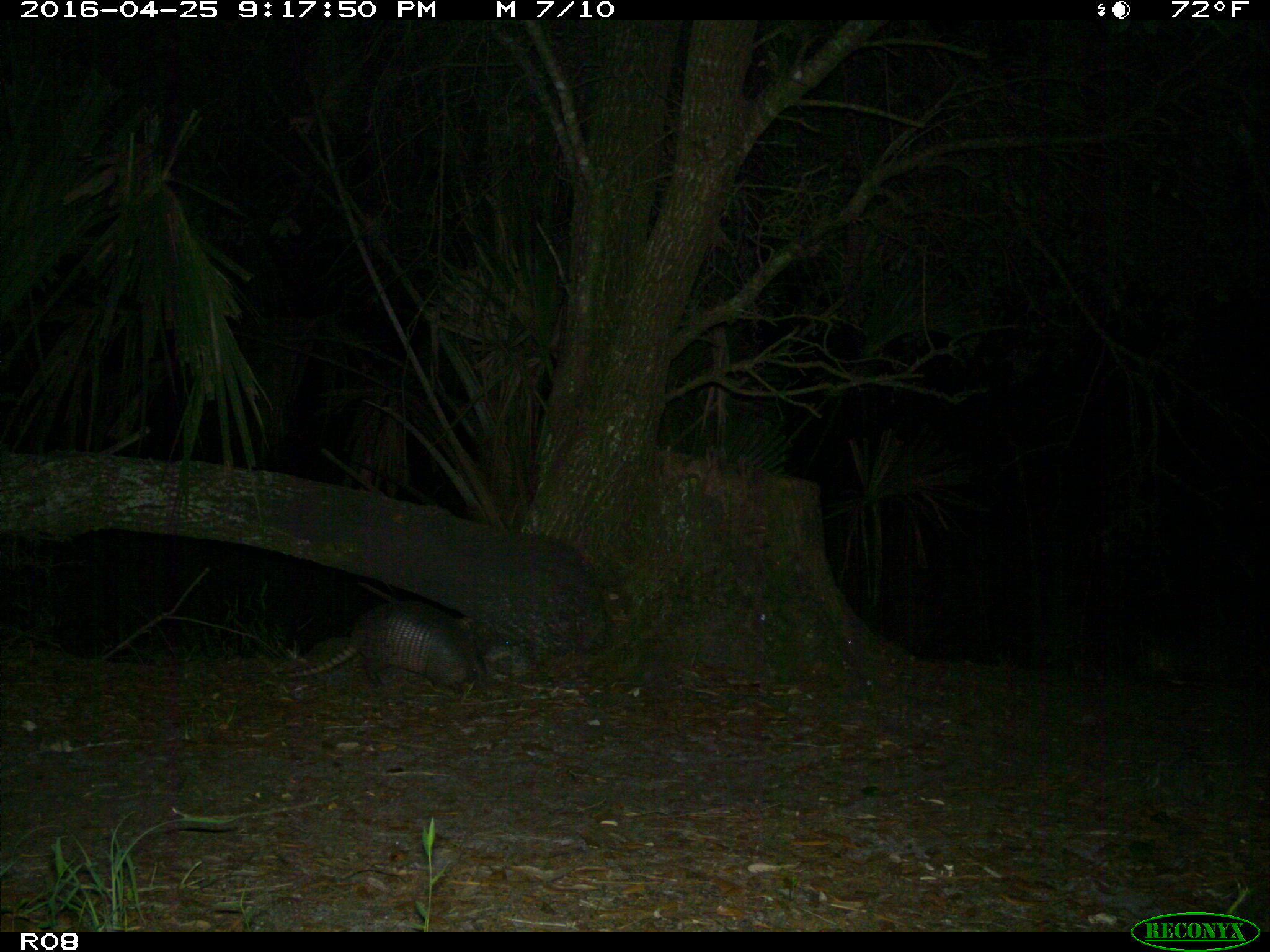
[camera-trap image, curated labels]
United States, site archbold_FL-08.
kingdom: Animalia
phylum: Chordata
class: Mammalia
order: Cingulata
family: Dasypodidae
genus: Dasypus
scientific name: Dasypus novemcinctus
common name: nine-banded armadillo